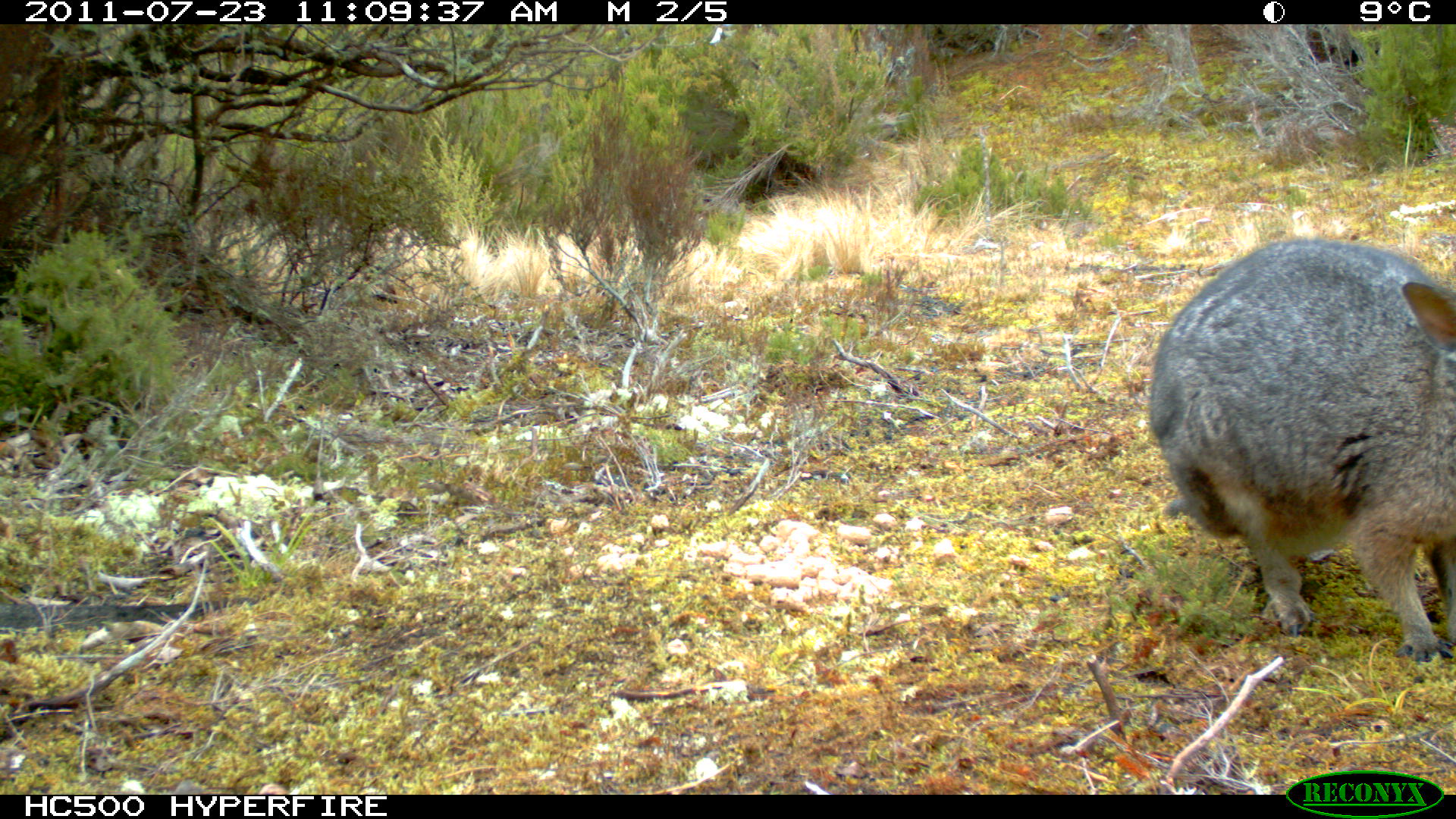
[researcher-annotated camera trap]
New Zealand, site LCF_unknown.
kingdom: Animalia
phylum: Chordata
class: Mammalia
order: Diprotodontia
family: Macropodidae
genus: Notamacropus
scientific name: Notamacropus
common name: wallaby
Wallaby (Notamacropus).